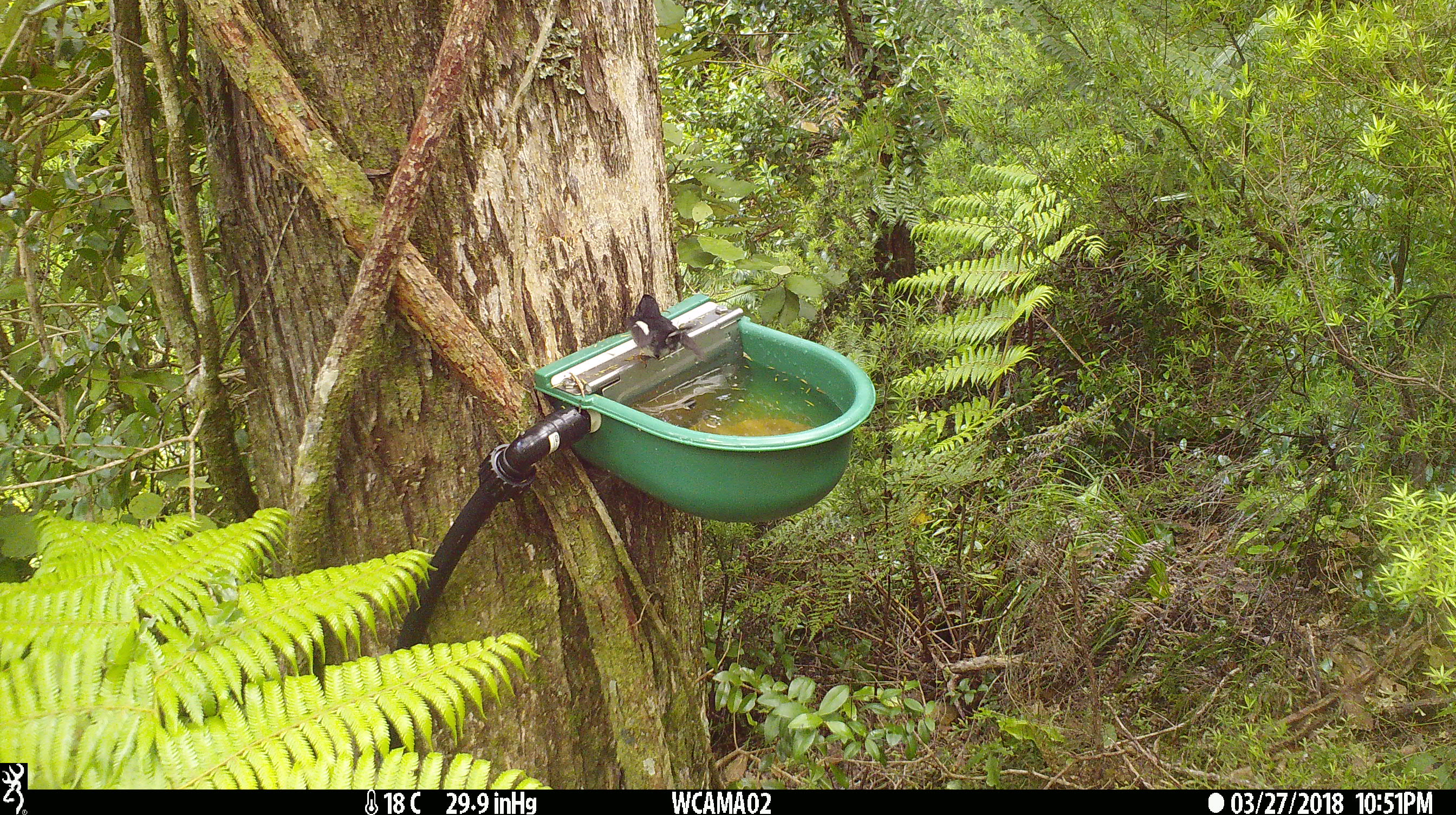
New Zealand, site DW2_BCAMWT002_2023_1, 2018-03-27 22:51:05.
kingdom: Animalia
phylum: Chordata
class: Aves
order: Passeriformes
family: Petroicidae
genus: Petroica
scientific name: Petroica macrocephala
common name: tomtit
Tomtit (Petroica macrocephala).